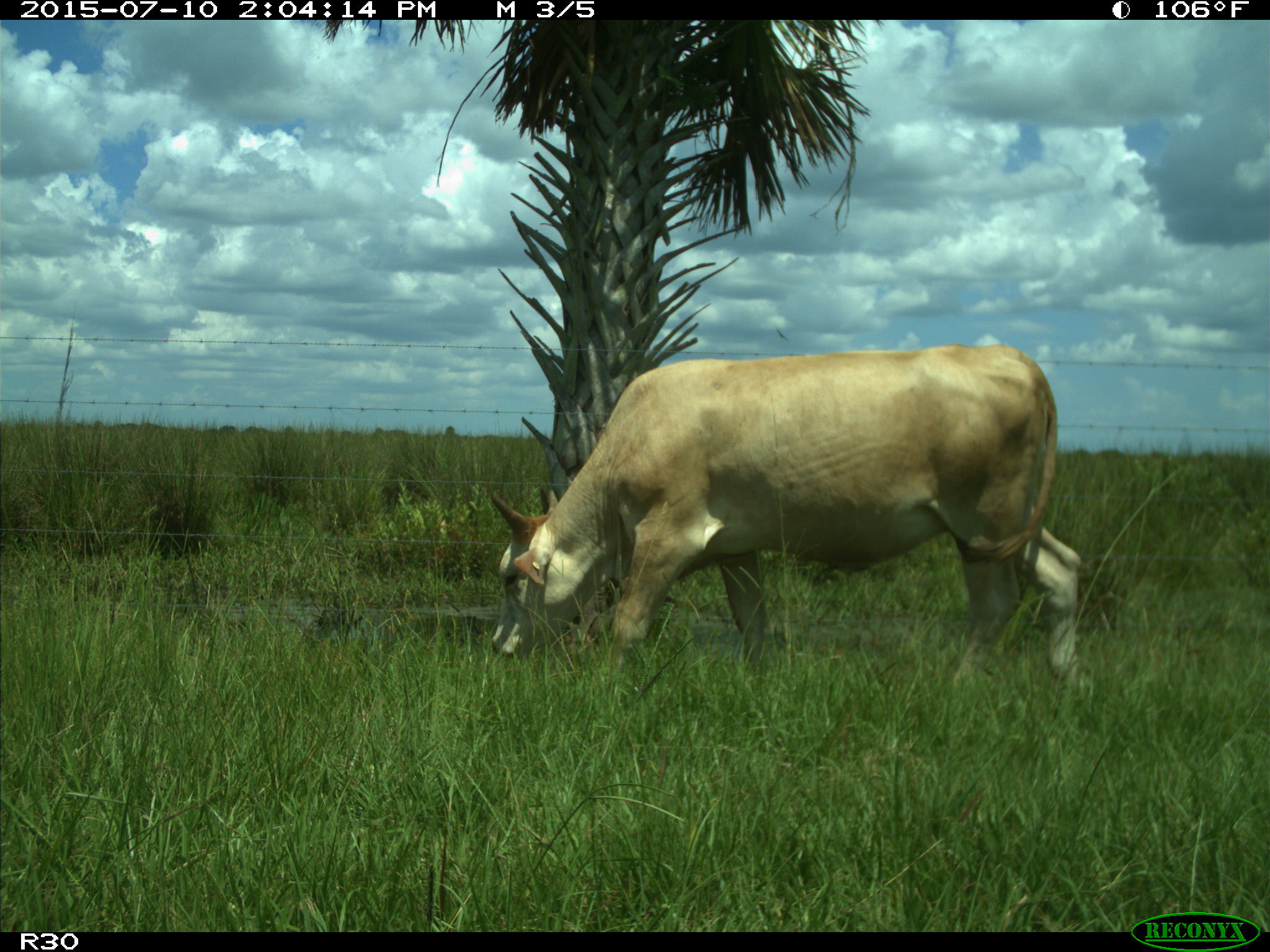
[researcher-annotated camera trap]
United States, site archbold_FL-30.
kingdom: Animalia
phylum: Chordata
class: Mammalia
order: Artiodactyla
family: Bovidae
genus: Bos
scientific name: Bos taurus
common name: domestic cow